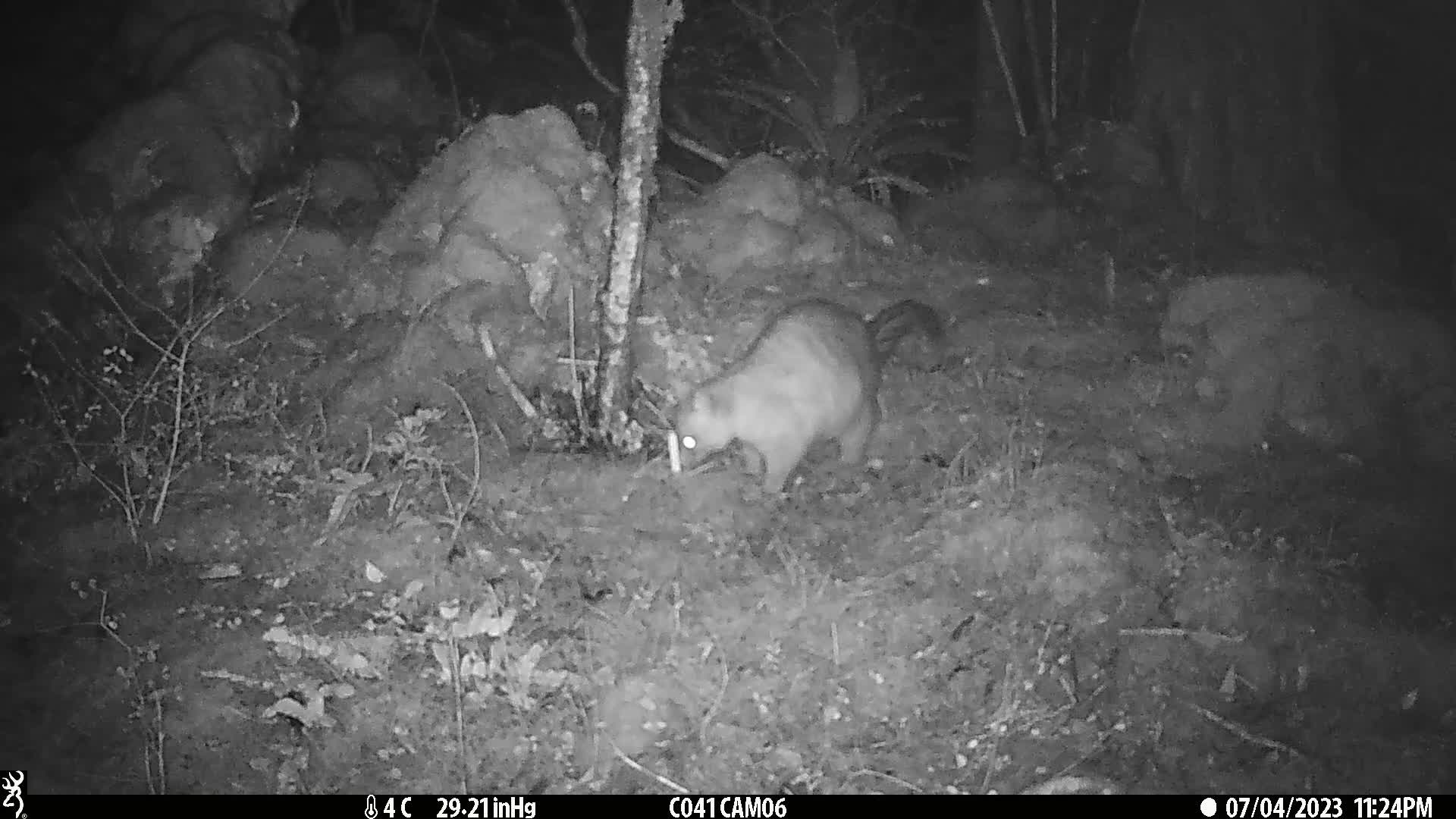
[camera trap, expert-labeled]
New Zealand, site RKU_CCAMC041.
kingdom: Animalia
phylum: Chordata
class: Mammalia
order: Diprotodontia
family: Phalangeridae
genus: Trichosurus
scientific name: Trichosurus vulpecula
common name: common brushtail possum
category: possum